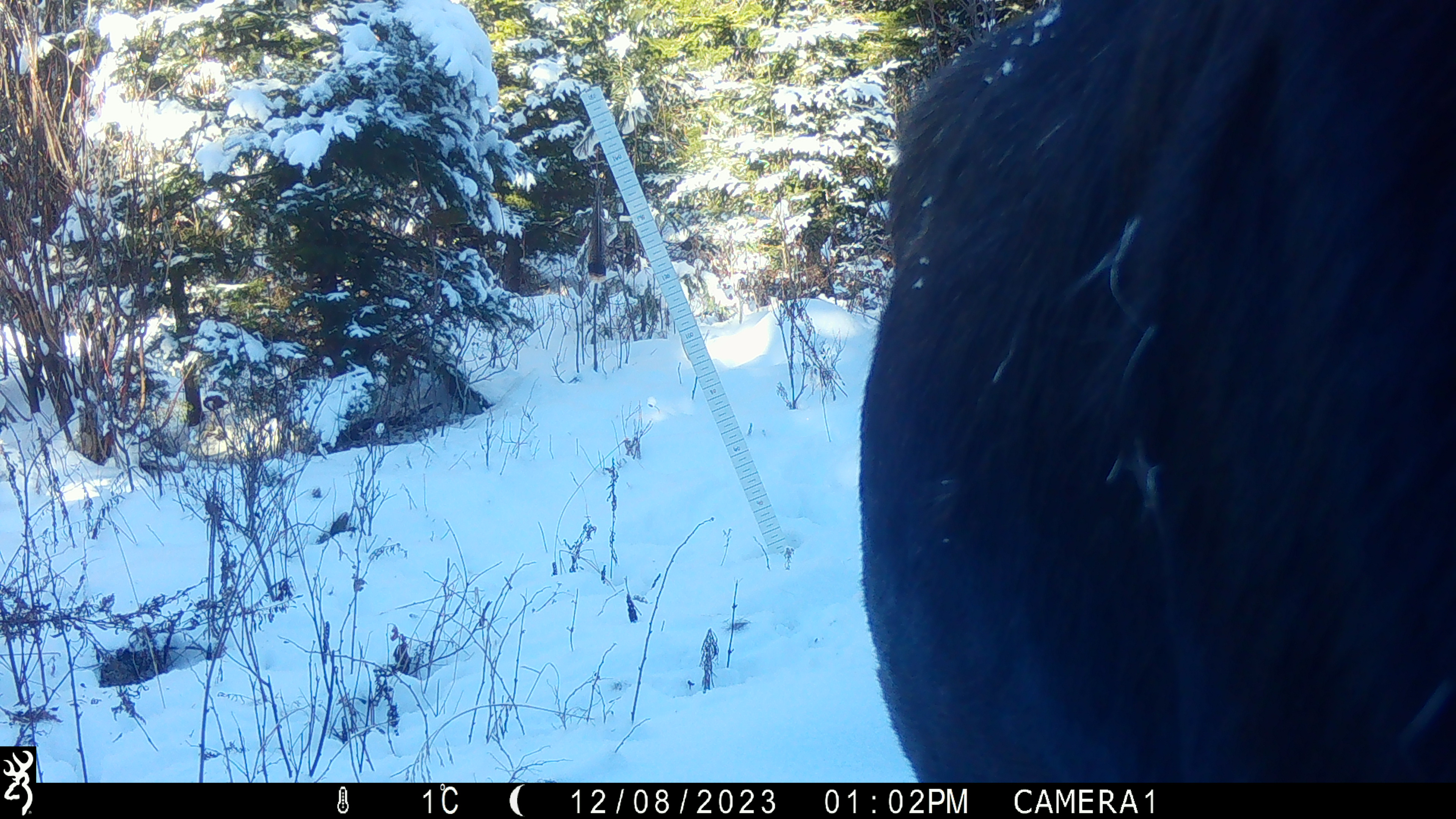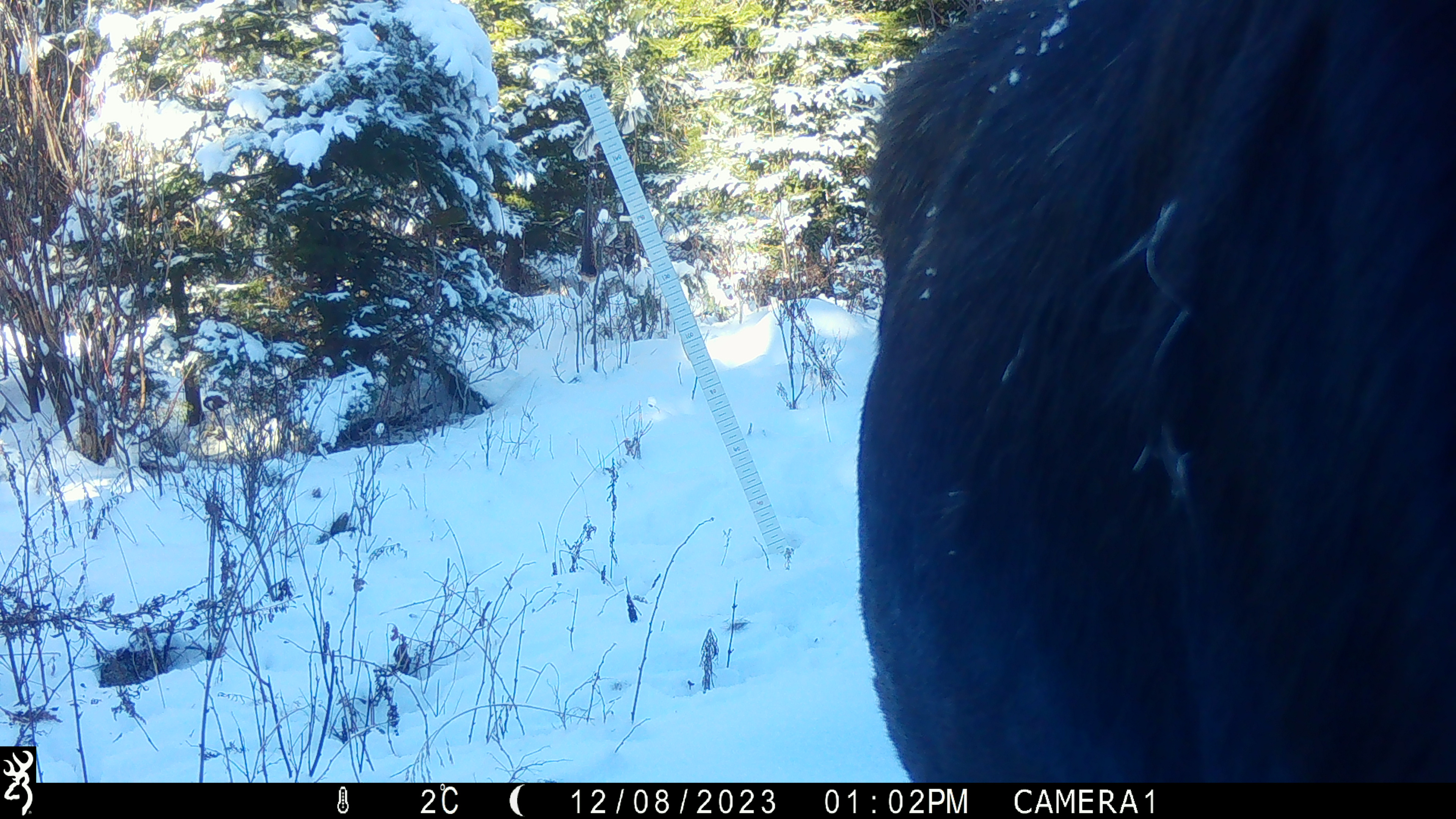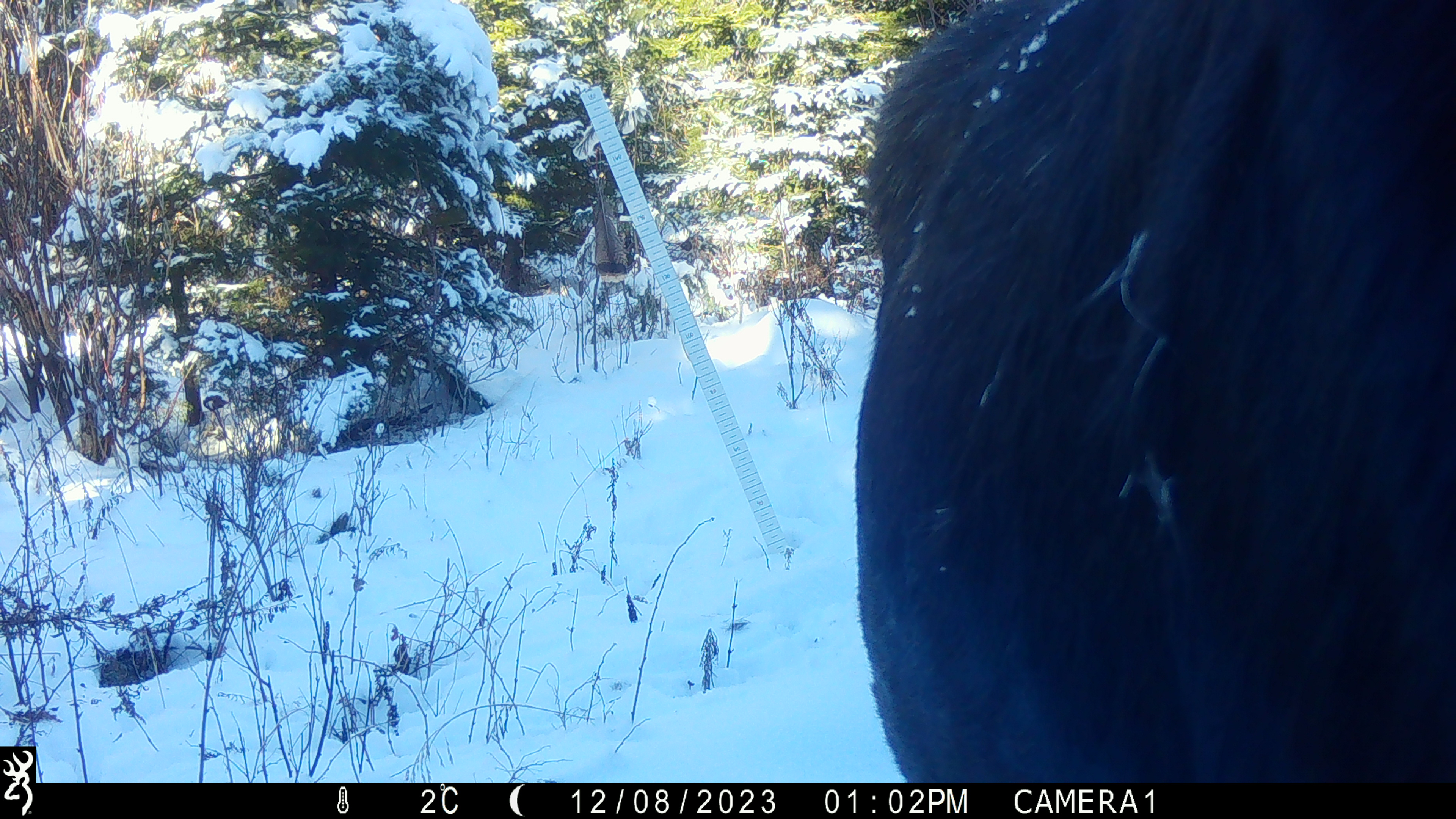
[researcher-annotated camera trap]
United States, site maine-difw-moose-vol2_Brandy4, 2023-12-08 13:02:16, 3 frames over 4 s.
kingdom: Animalia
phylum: Chordata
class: Mammalia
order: Artiodactyla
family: Cervidae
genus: Alces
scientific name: Alces alces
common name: moose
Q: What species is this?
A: Moose (Alces alces).